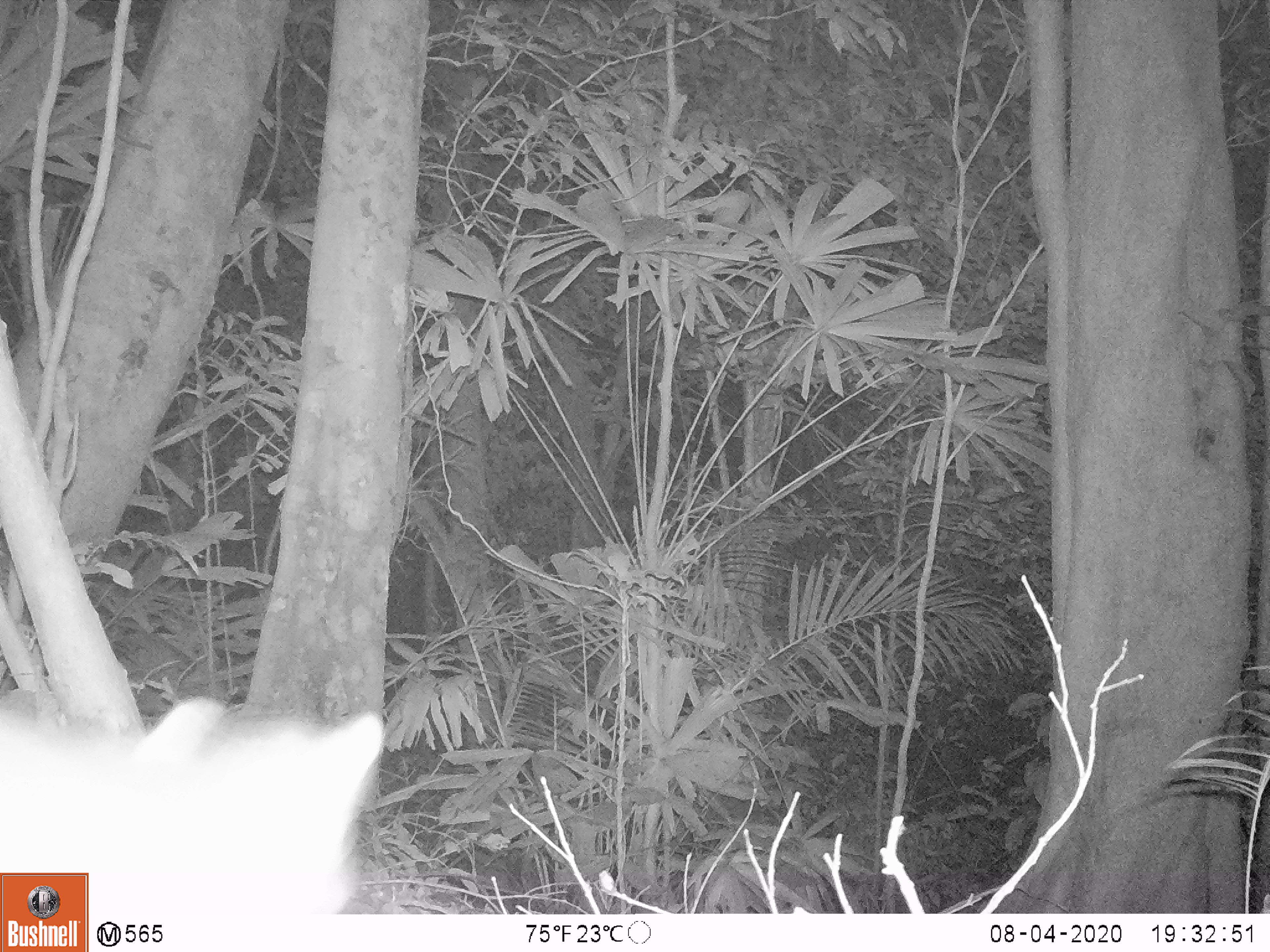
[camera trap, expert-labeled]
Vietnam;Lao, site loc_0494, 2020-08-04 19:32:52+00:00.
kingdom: Animalia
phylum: Chordata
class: Mammalia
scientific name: Mammalia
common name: mammal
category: unidentified small mammal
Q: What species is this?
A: Unidentified small mammal (mammal) (Mammalia).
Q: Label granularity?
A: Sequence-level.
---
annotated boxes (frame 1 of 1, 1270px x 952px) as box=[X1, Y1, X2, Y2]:
unidentified small mammal: box=[0, 697, 387, 909]